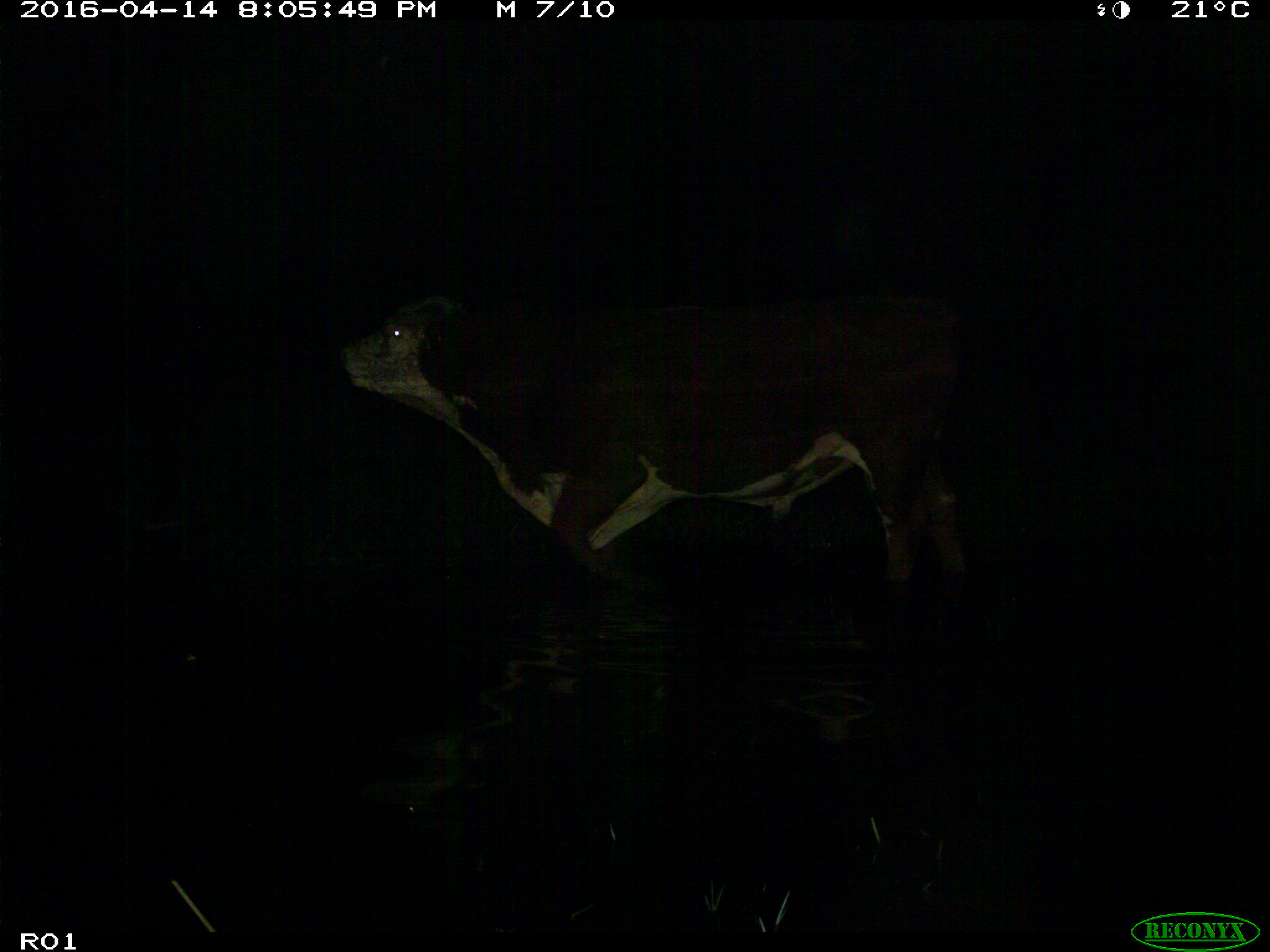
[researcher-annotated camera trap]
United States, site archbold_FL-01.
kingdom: Animalia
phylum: Chordata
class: Mammalia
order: Artiodactyla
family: Bovidae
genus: Bos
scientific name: Bos taurus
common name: domestic cow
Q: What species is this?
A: Bos taurus (domestic cow).